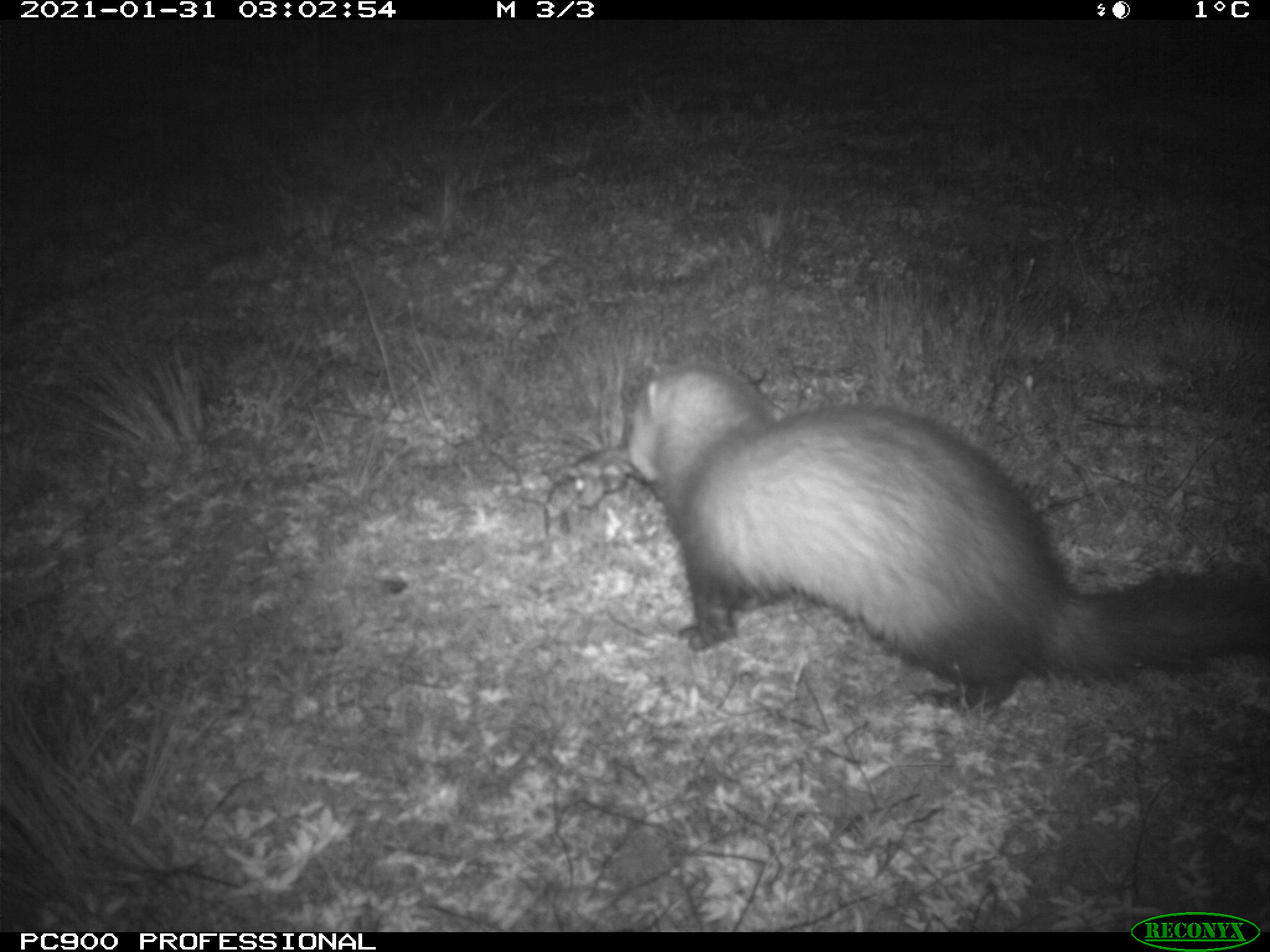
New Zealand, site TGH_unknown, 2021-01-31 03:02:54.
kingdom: Animalia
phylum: Chordata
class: Mammalia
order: Carnivora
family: Mustelidae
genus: Mustela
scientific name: Mustela furo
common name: ferret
Ferret (Mustela furo).